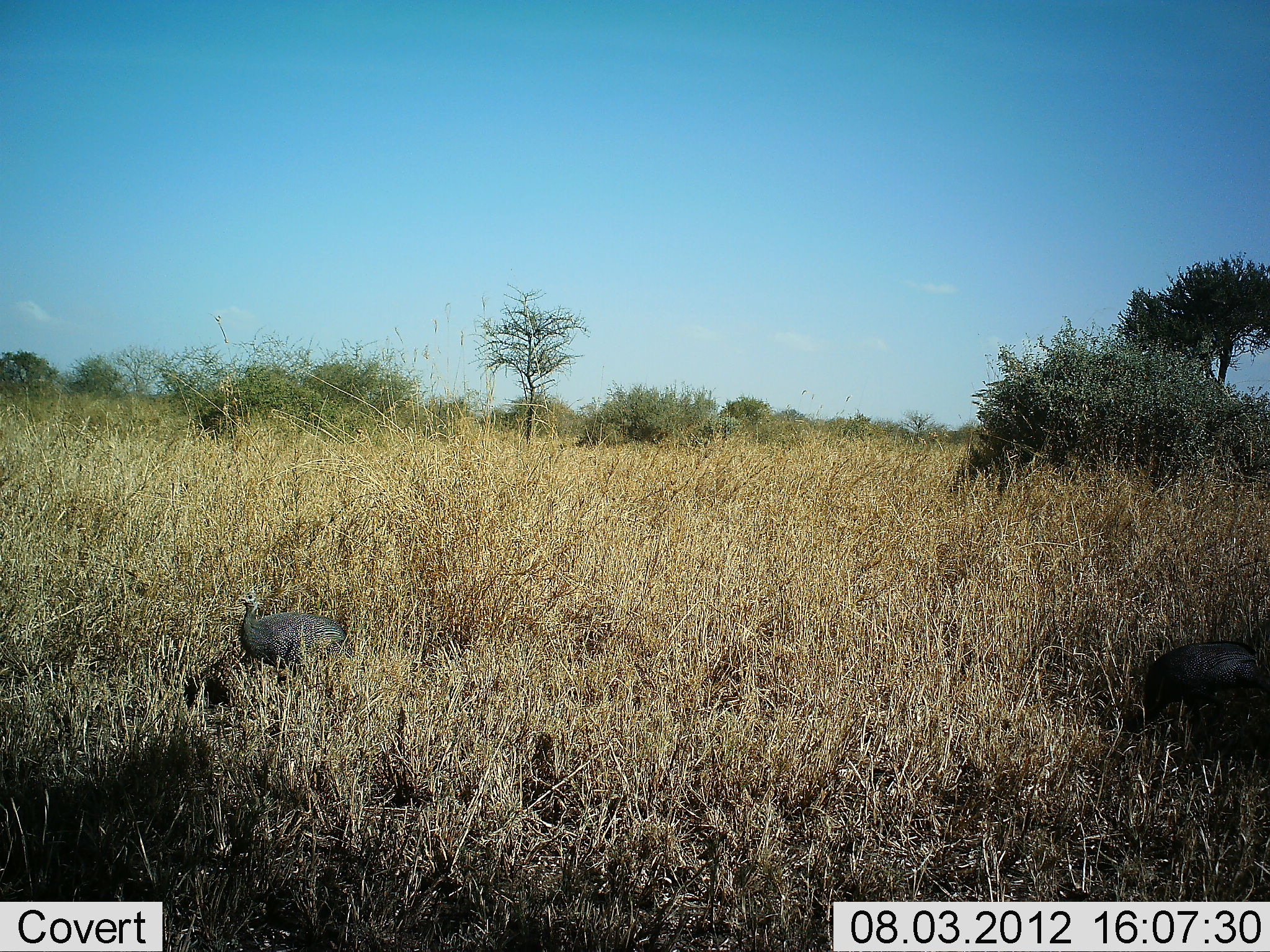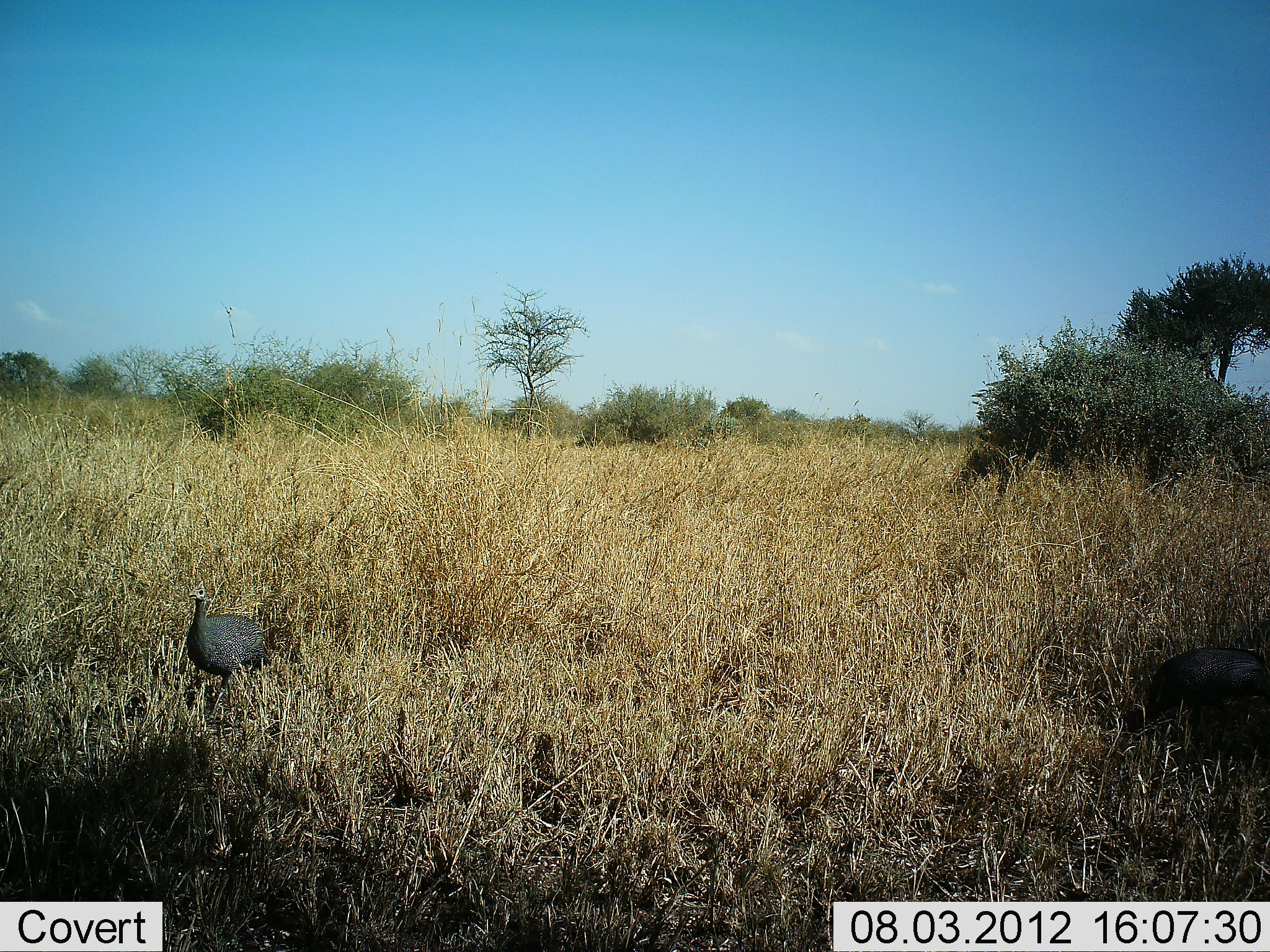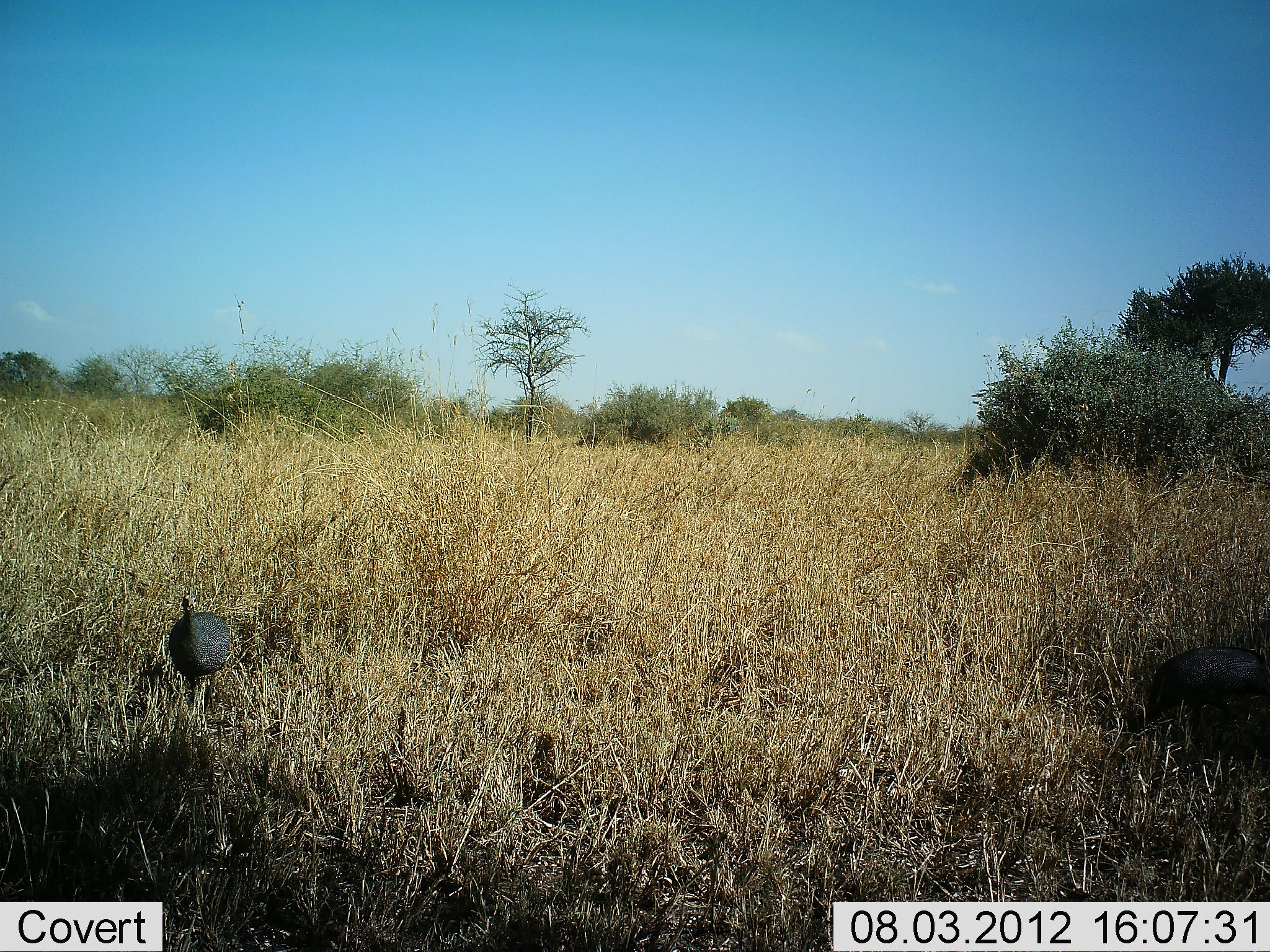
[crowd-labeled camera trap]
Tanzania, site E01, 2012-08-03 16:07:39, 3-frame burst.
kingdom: Animalia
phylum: Chordata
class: Aves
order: Galliformes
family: Numididae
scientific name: Numididae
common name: guinea fowl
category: guineafowl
Guineafowl (guinea fowl) (Numididae), count 2. Behavior (volunteer vote fractions): standing 10%, resting 0%, moving 80%, interacting 0%. Young present (vote fraction): 0%. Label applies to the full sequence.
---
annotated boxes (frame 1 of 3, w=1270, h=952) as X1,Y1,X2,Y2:
animal: 1120,641,1270,773; 235,590,354,687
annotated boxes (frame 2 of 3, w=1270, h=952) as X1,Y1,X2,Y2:
animal: 1118,647,1270,763; 186,581,272,726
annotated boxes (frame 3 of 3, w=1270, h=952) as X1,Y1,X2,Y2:
animal: 1127,647,1270,752; 168,586,231,720